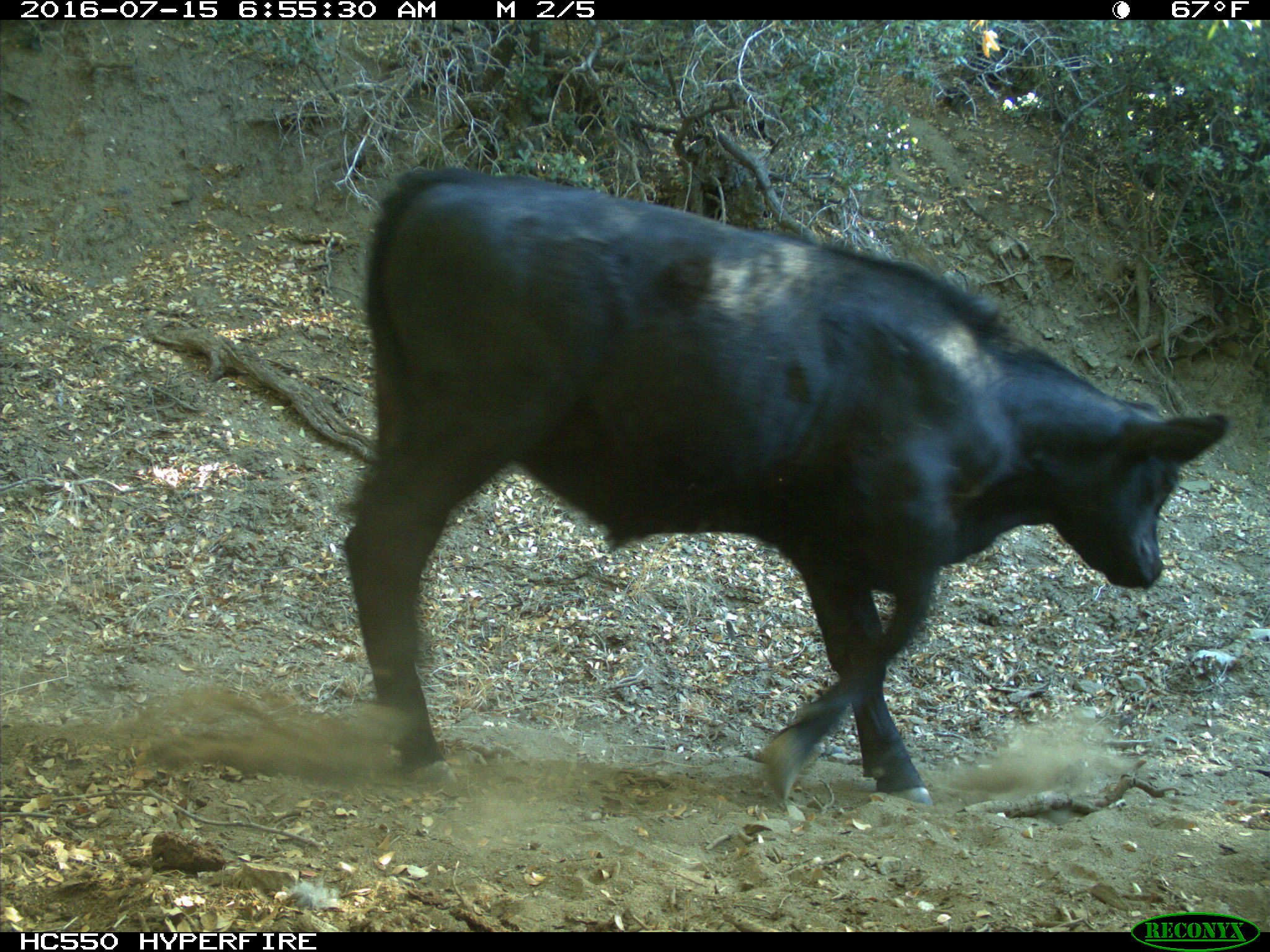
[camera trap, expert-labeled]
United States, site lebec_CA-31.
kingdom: Animalia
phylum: Chordata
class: Mammalia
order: Artiodactyla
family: Bovidae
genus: Bos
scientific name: Bos taurus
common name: domestic cow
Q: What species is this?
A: Bos taurus (domestic cow).